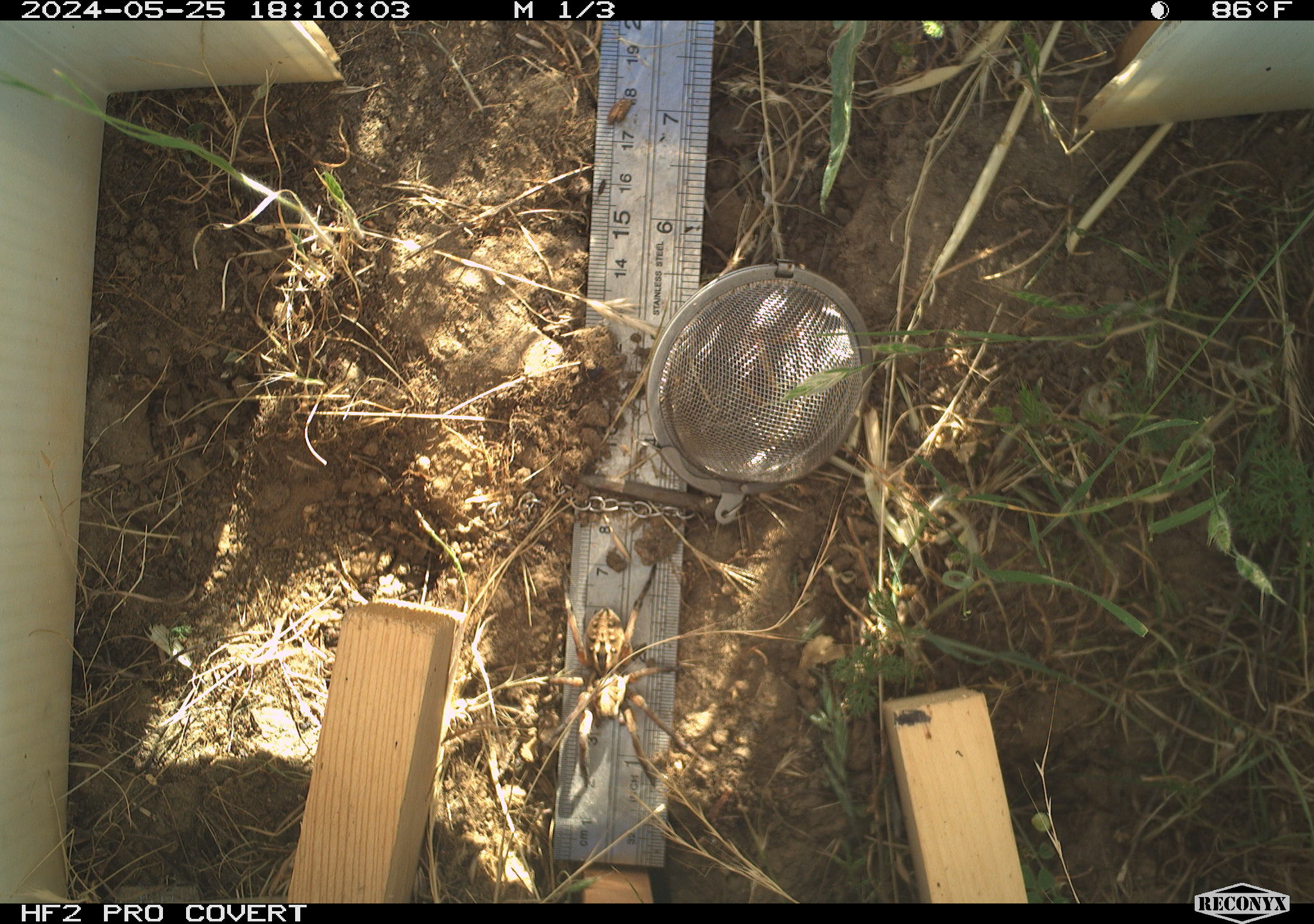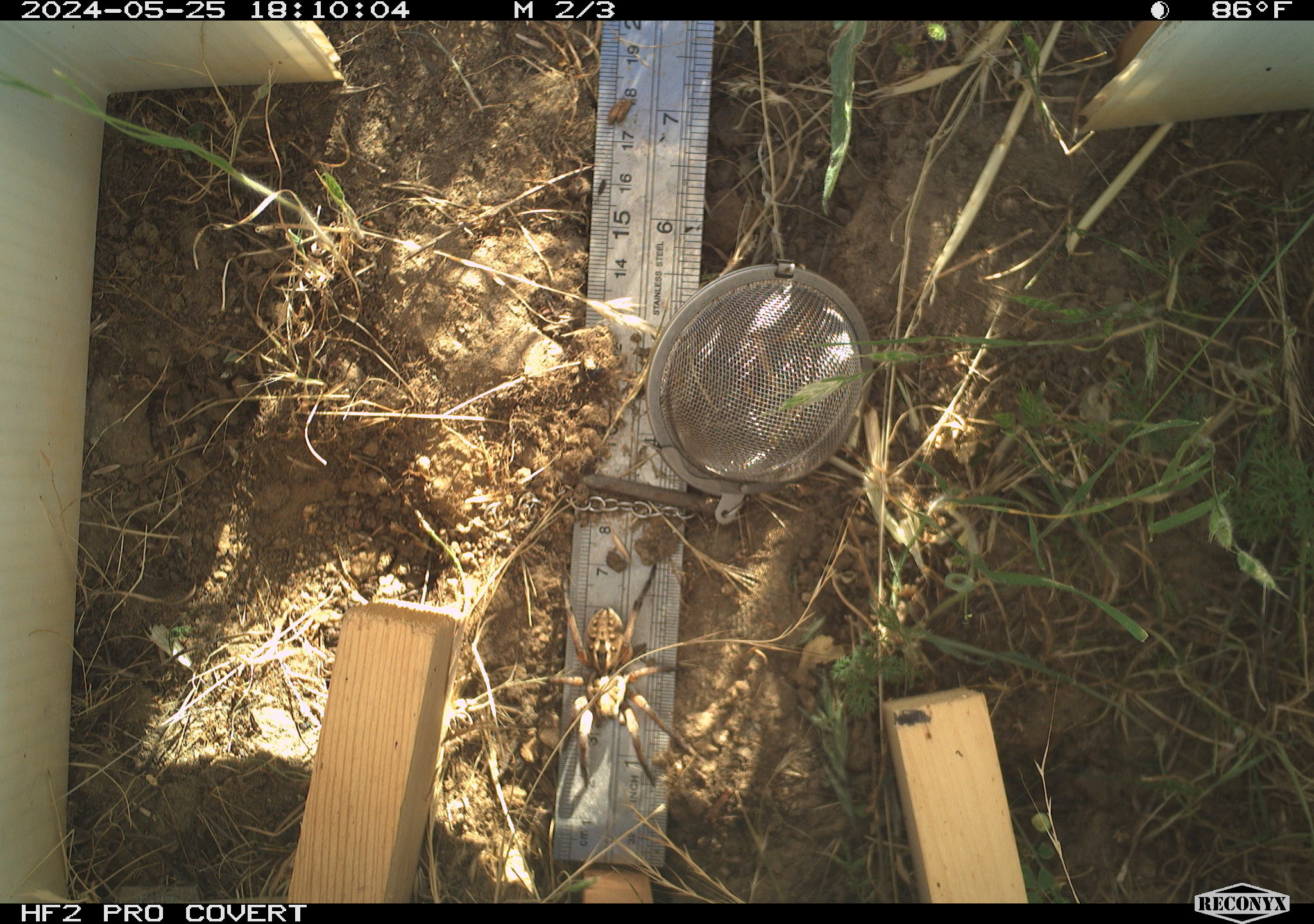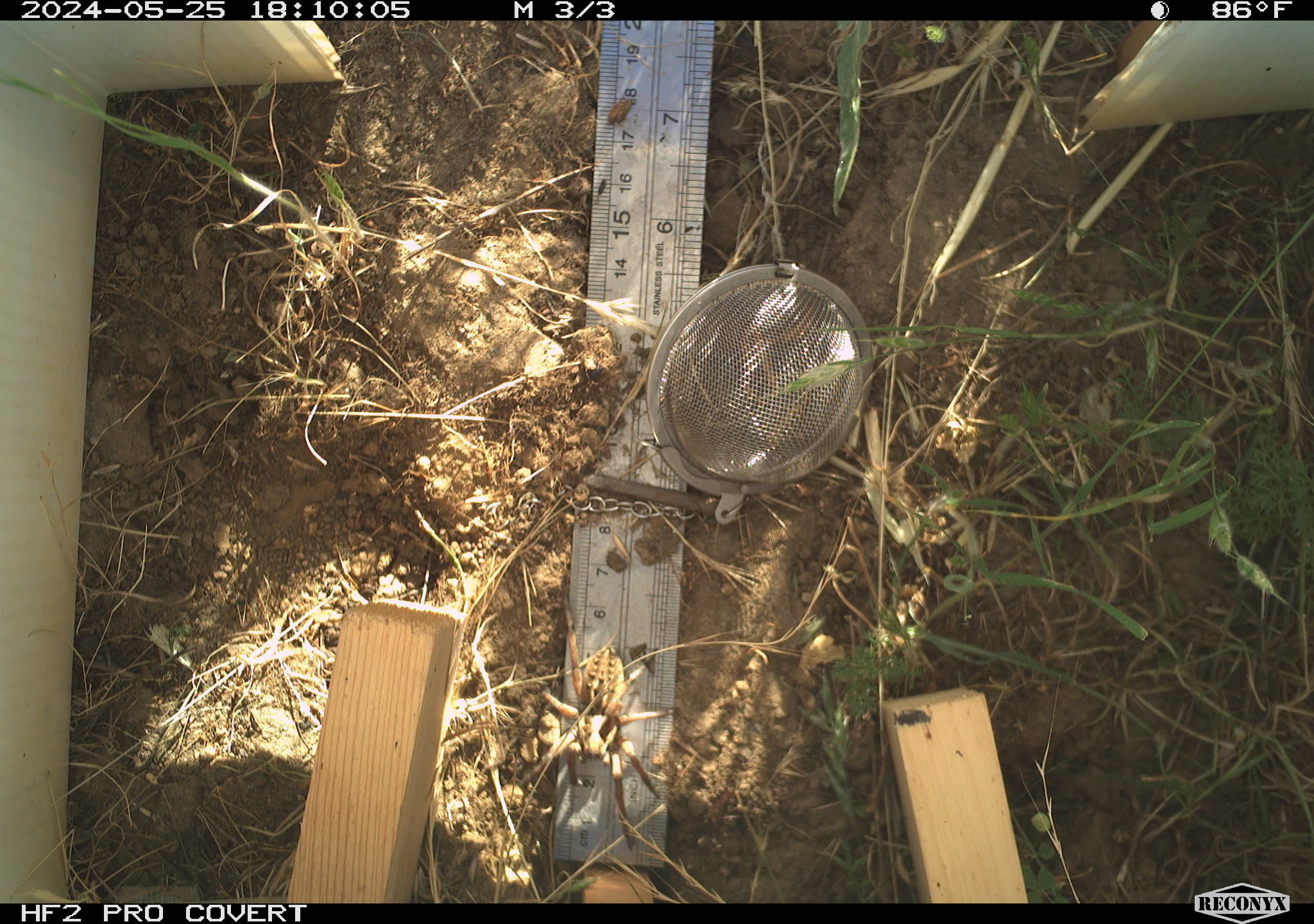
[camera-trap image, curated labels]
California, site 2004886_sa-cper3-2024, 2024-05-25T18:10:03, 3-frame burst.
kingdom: Animalia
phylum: Arthropoda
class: Arachnida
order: Araneae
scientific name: Araneae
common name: spider